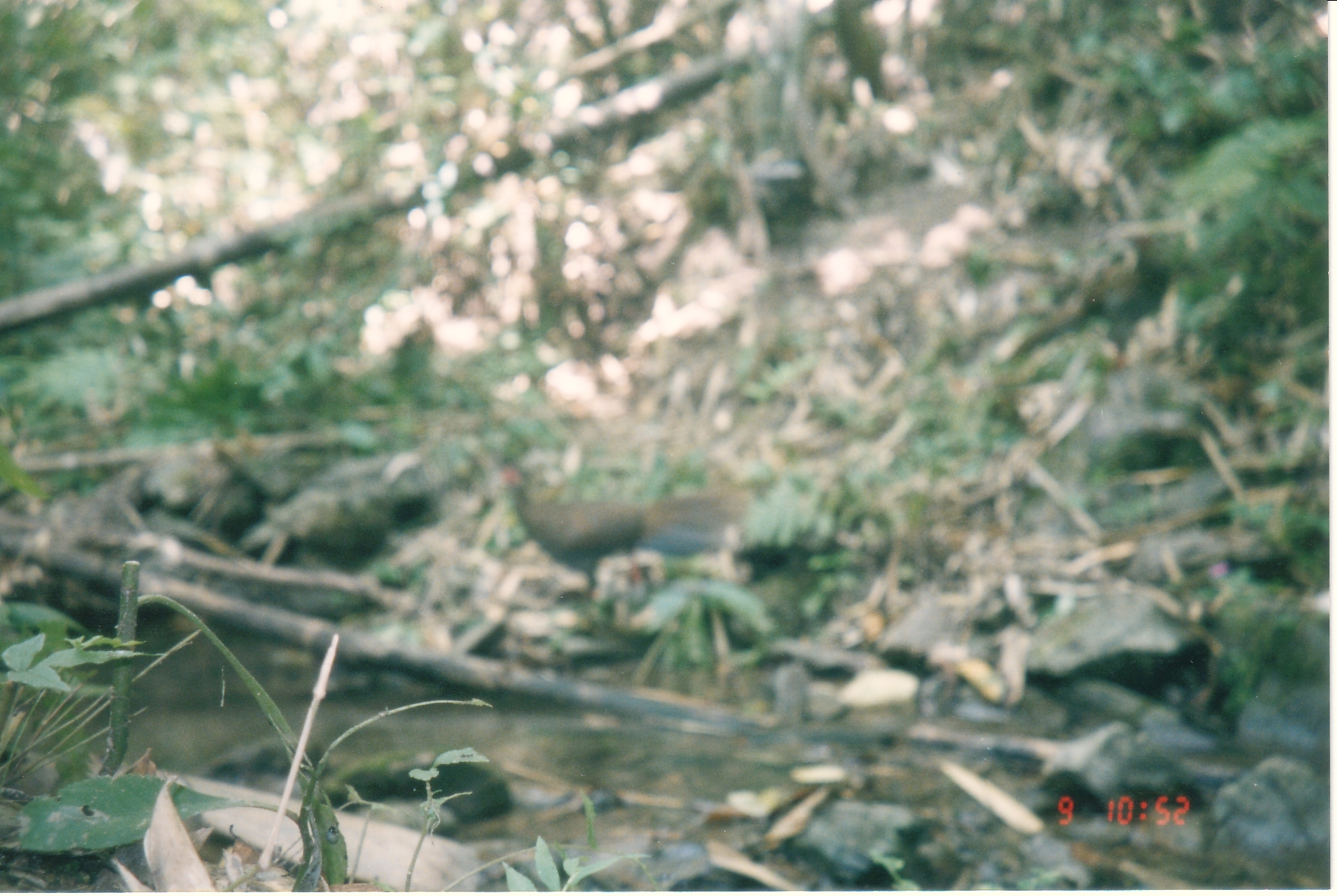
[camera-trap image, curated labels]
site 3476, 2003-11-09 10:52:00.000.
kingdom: Animalia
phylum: Chordata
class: Aves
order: Galliformes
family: Phasianidae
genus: Lophura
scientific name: Lophura nycthemera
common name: silver pheasant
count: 1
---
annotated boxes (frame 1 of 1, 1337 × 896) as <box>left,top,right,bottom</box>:
lophura nycthemera: <box>479,451,752,604</box>